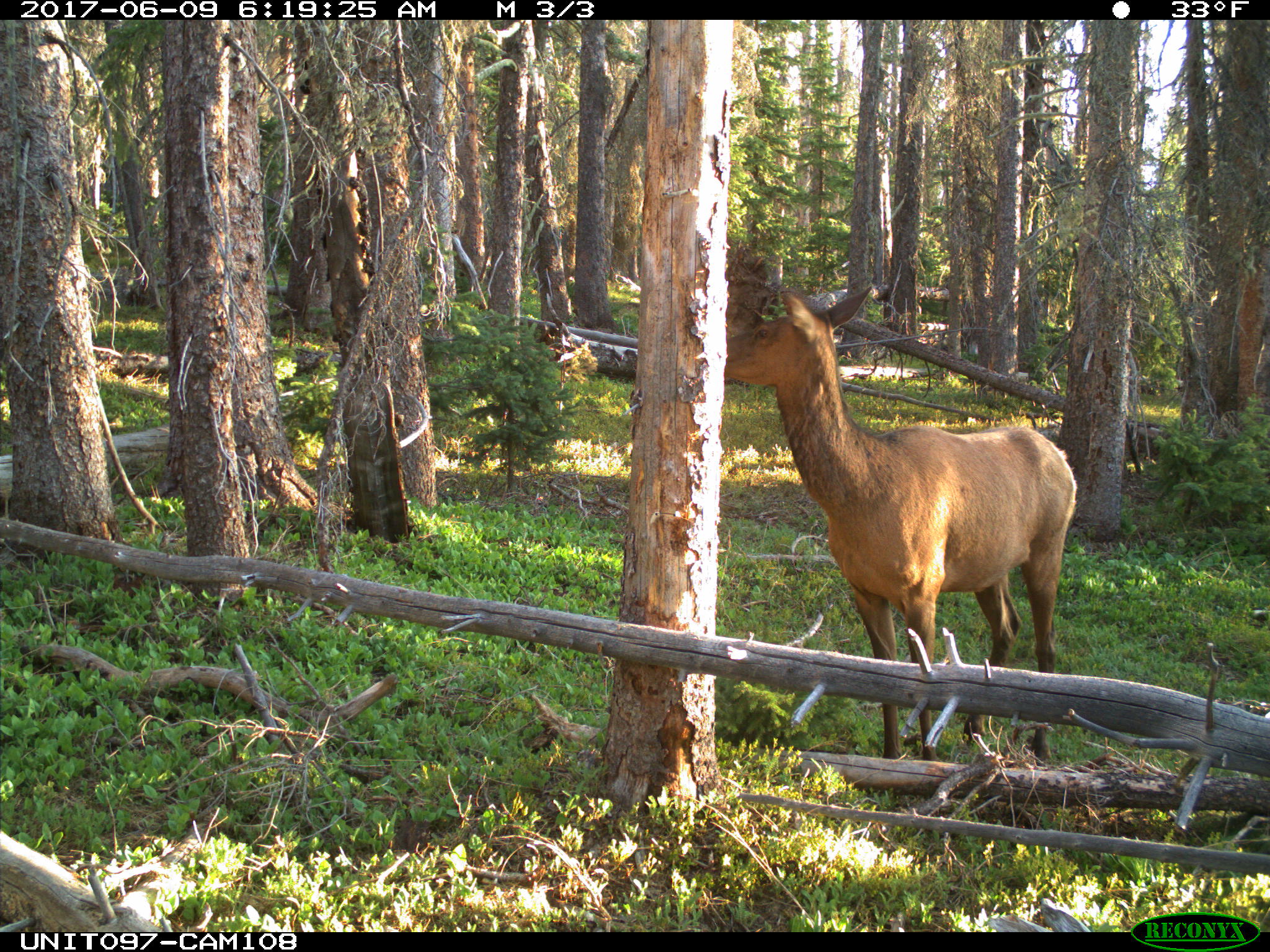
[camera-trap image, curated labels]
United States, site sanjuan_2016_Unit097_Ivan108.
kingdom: Animalia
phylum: Chordata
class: Mammalia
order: Artiodactyla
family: Cervidae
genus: Cervus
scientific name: Cervus elaphus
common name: red deer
Cervus elaphus (red deer).